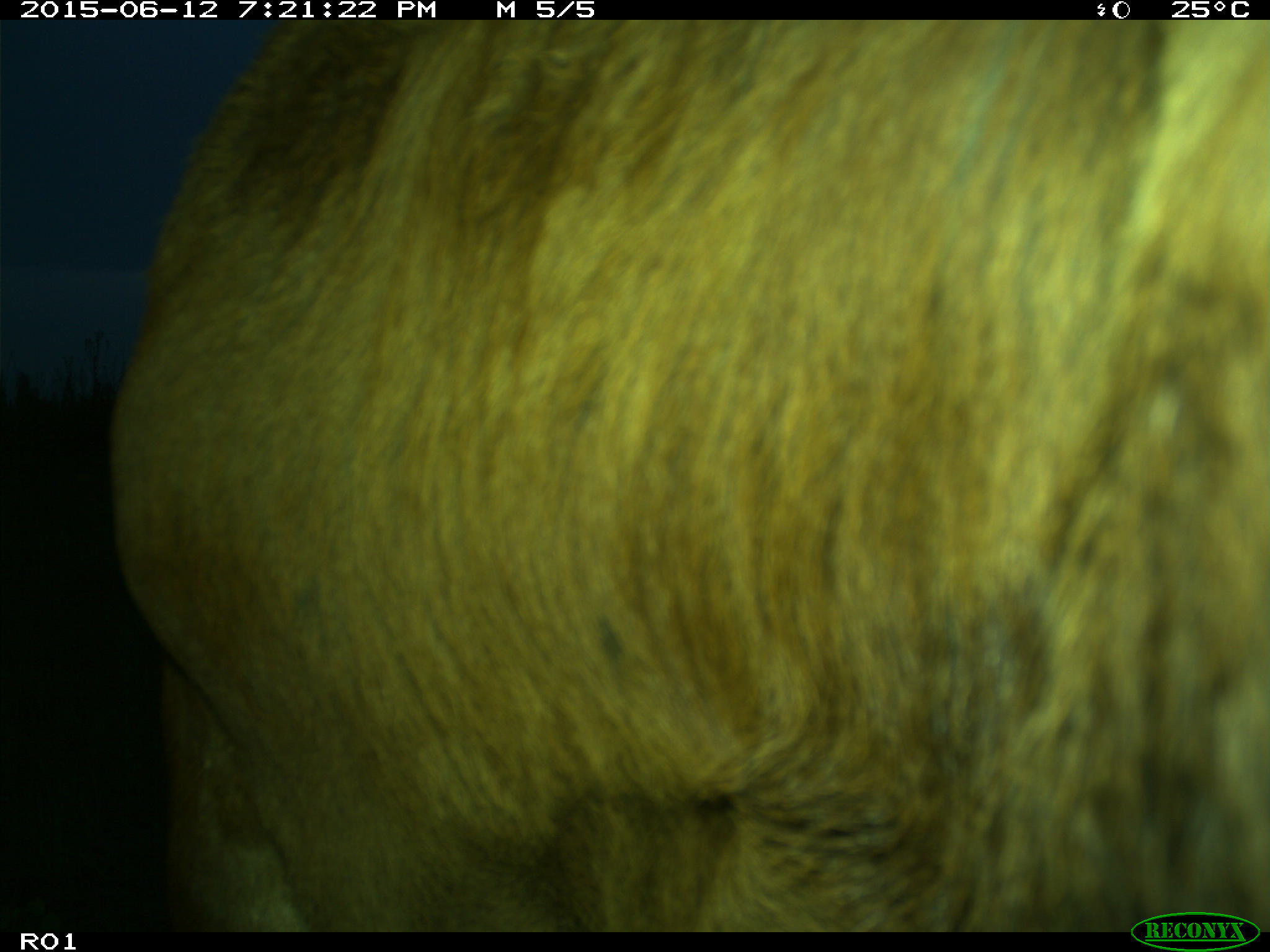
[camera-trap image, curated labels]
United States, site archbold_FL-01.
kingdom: Animalia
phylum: Chordata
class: Mammalia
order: Artiodactyla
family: Bovidae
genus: Bos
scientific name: Bos taurus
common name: domestic cow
Bos taurus (domestic cow).